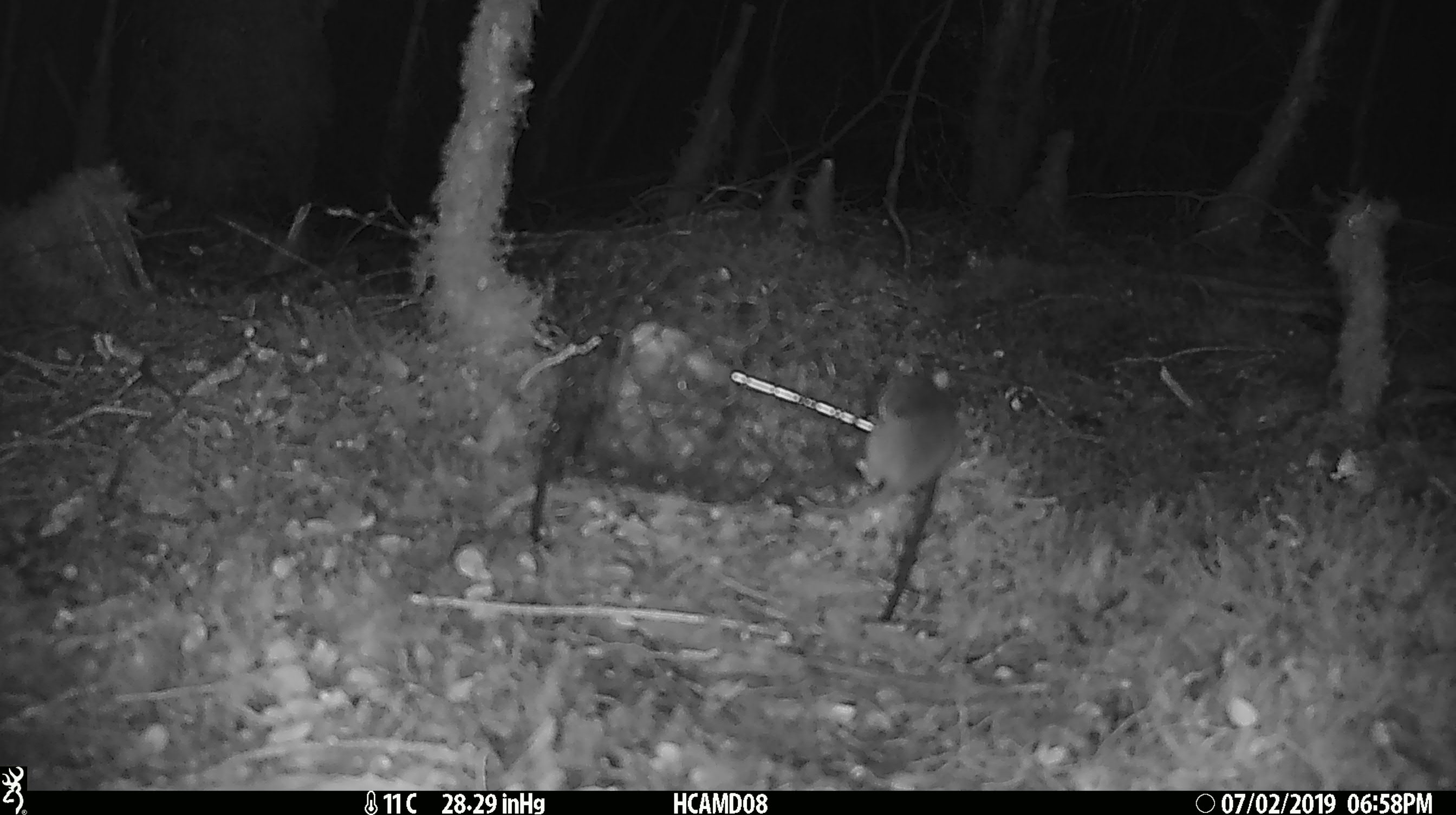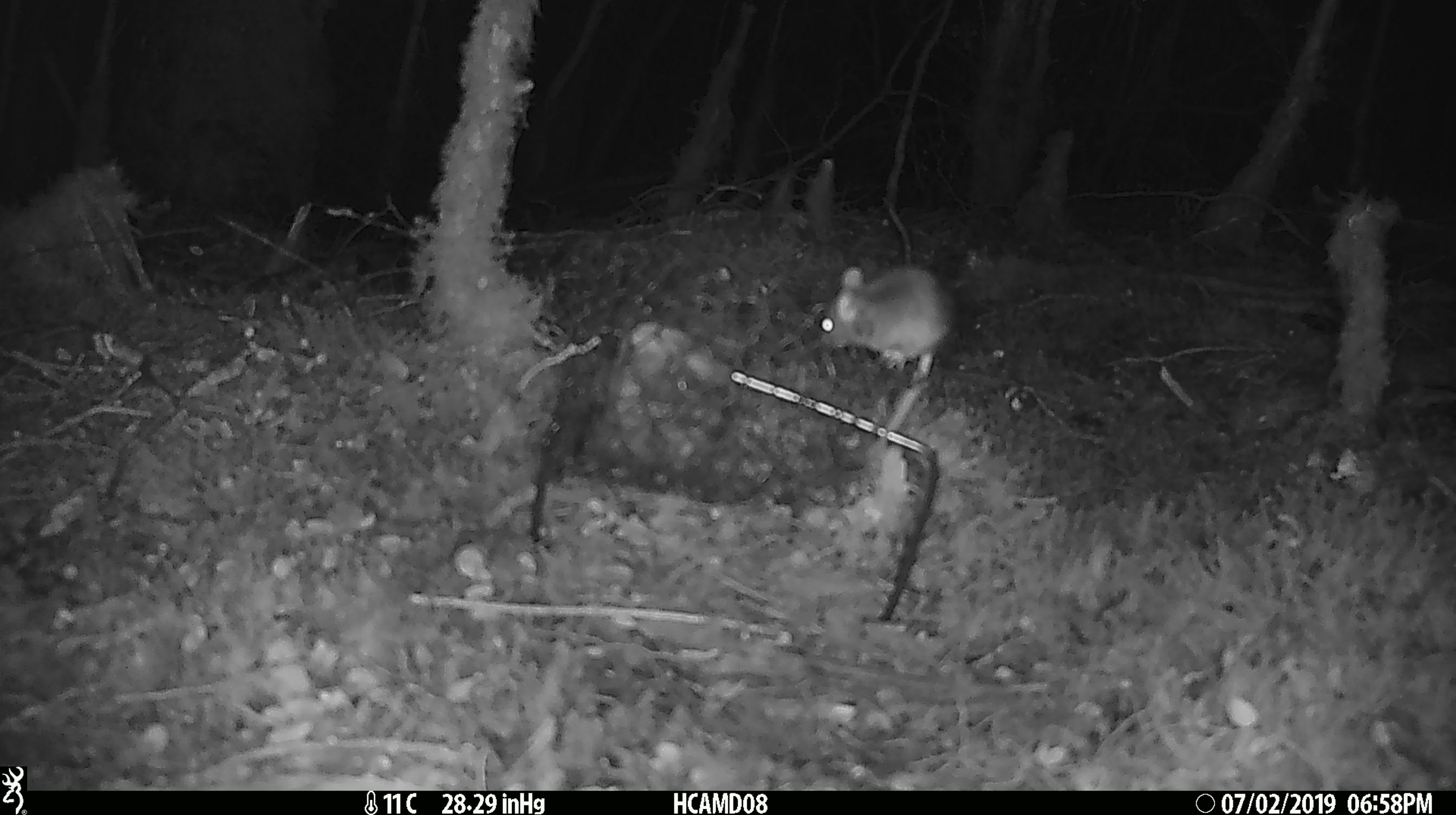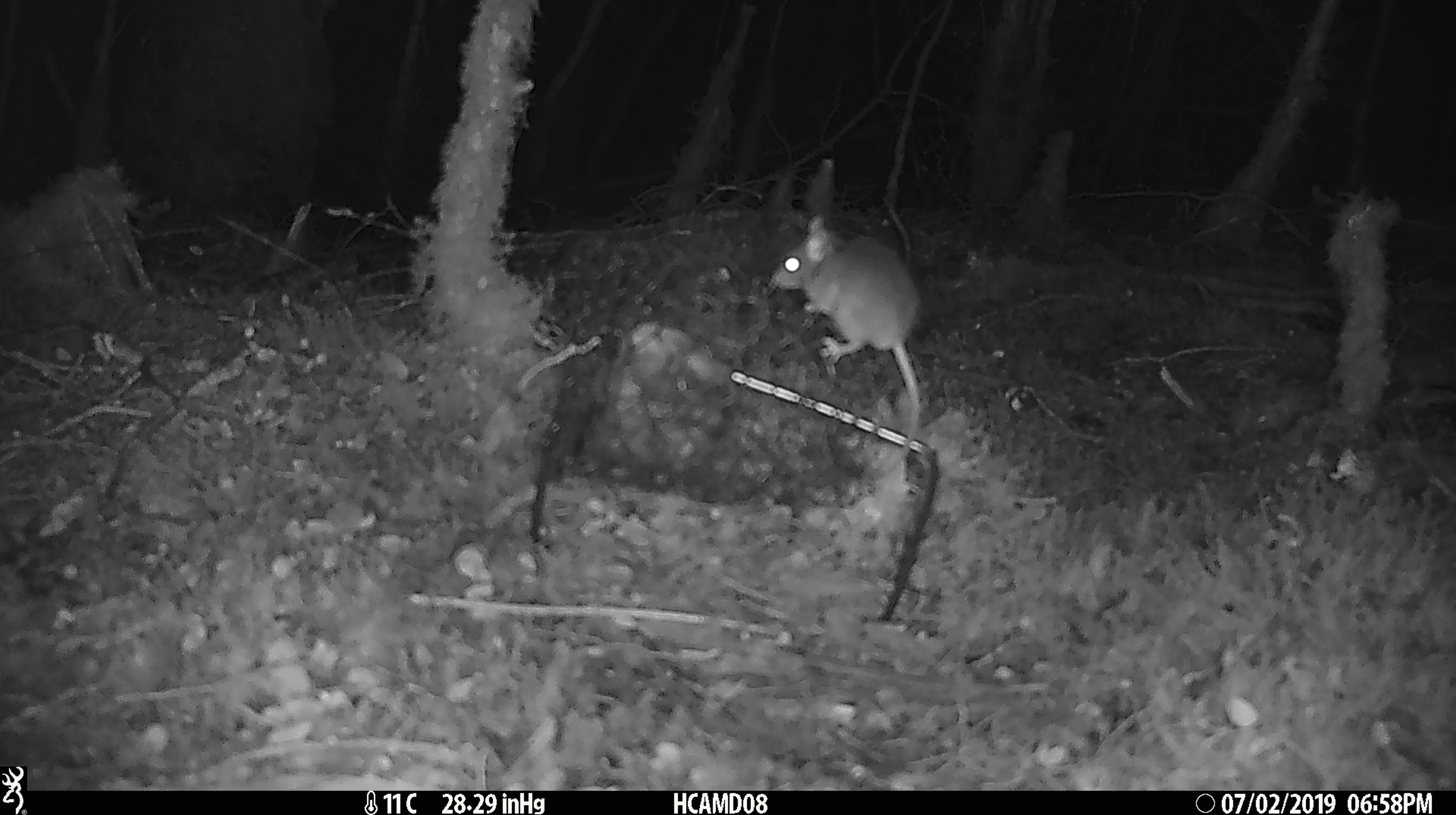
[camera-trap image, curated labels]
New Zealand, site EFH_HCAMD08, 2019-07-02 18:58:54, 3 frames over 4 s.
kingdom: Animalia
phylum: Chordata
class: Mammalia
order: Rodentia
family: Muridae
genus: Mus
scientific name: Mus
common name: mouse